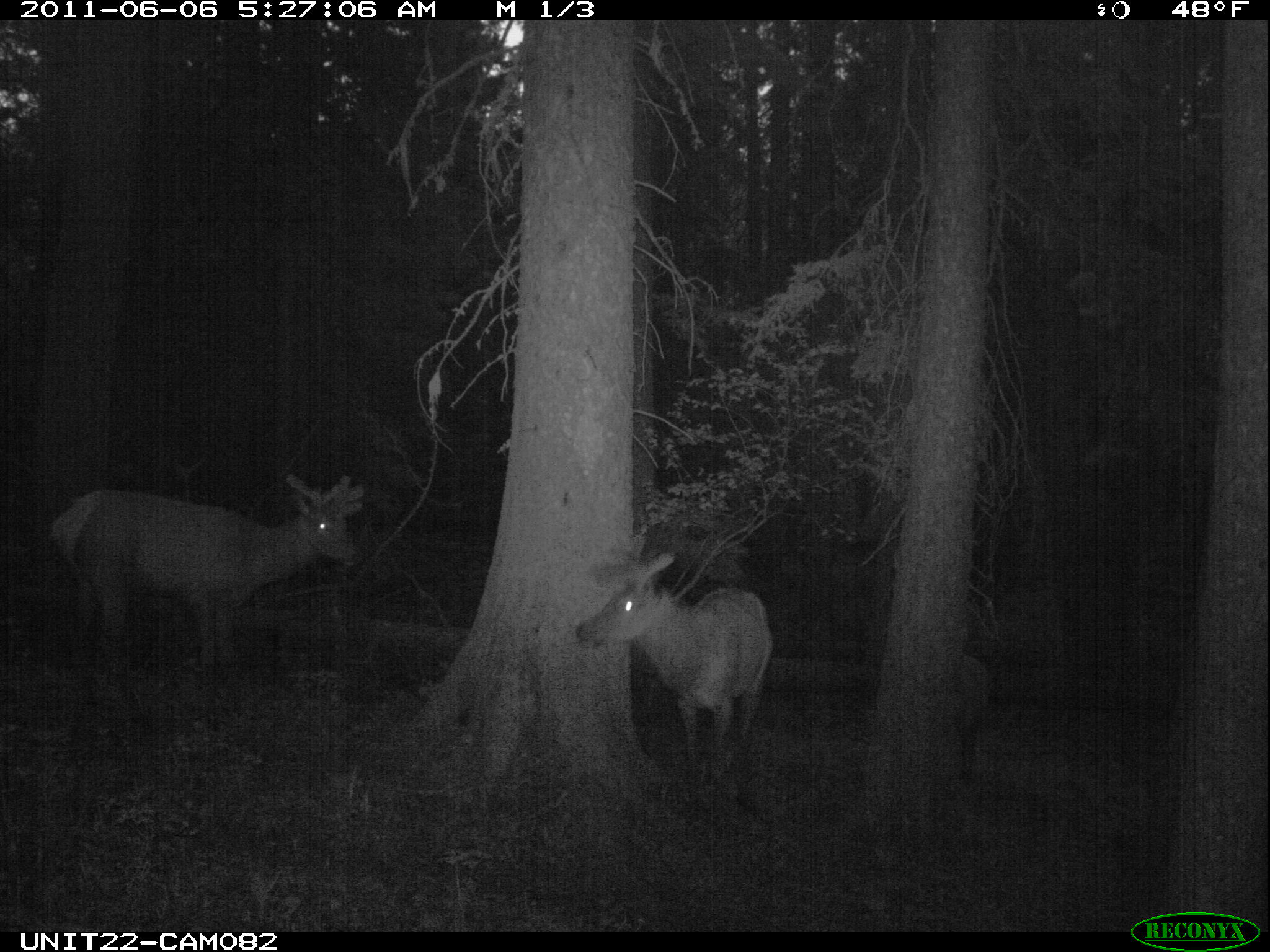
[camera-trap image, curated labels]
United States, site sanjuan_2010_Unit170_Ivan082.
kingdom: Animalia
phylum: Chordata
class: Mammalia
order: Artiodactyla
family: Cervidae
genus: Cervus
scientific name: Cervus elaphus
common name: red deer